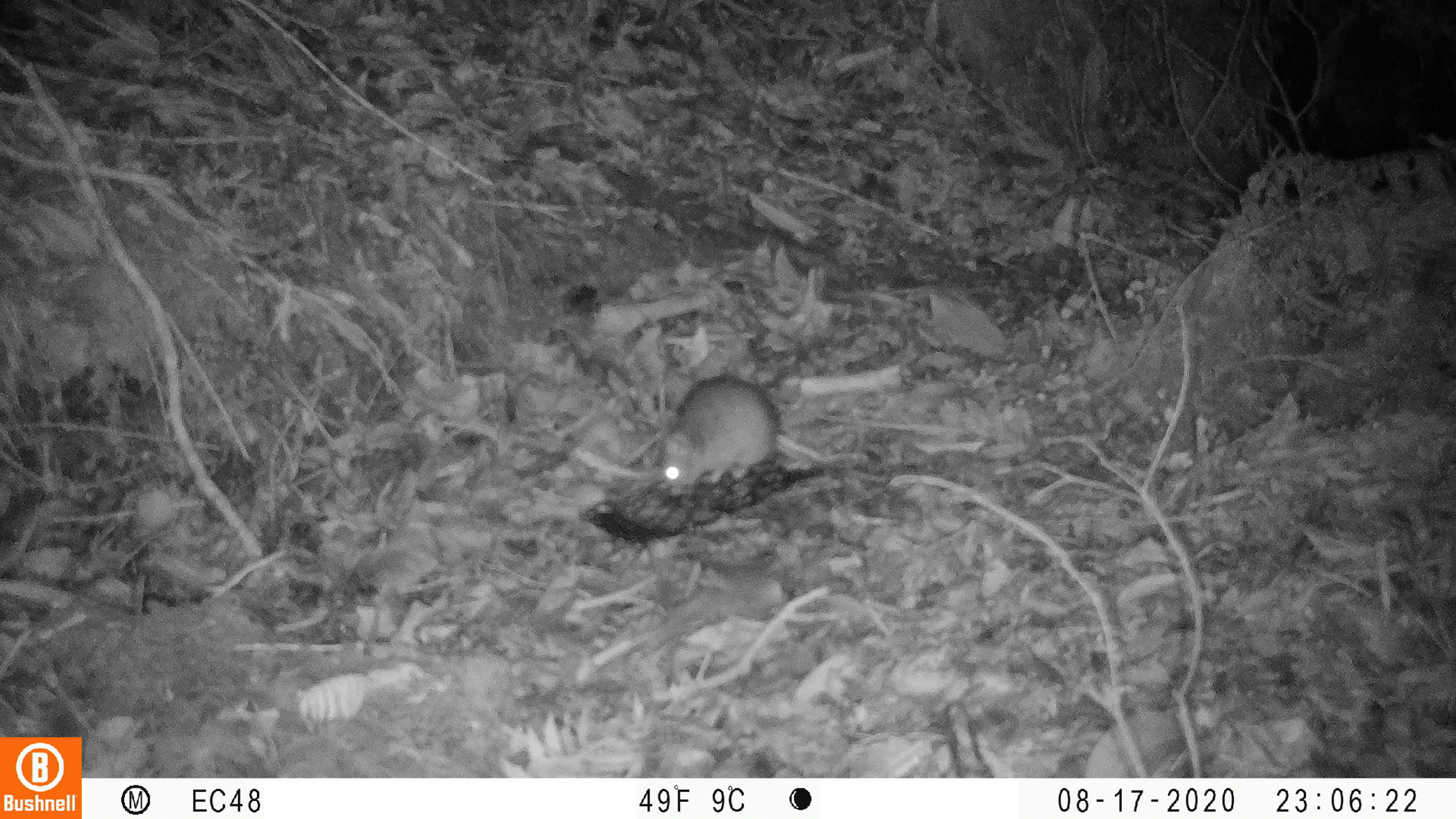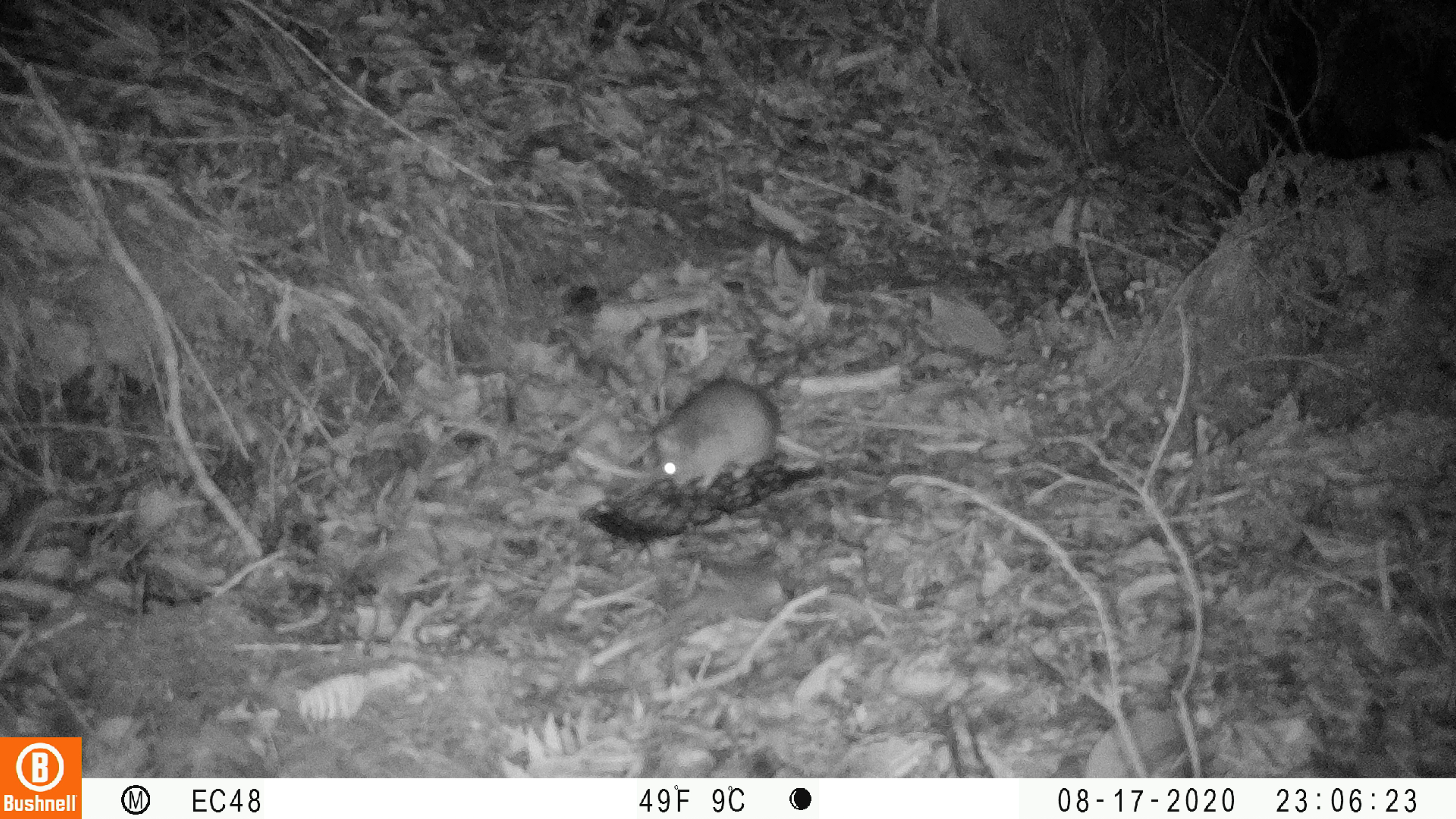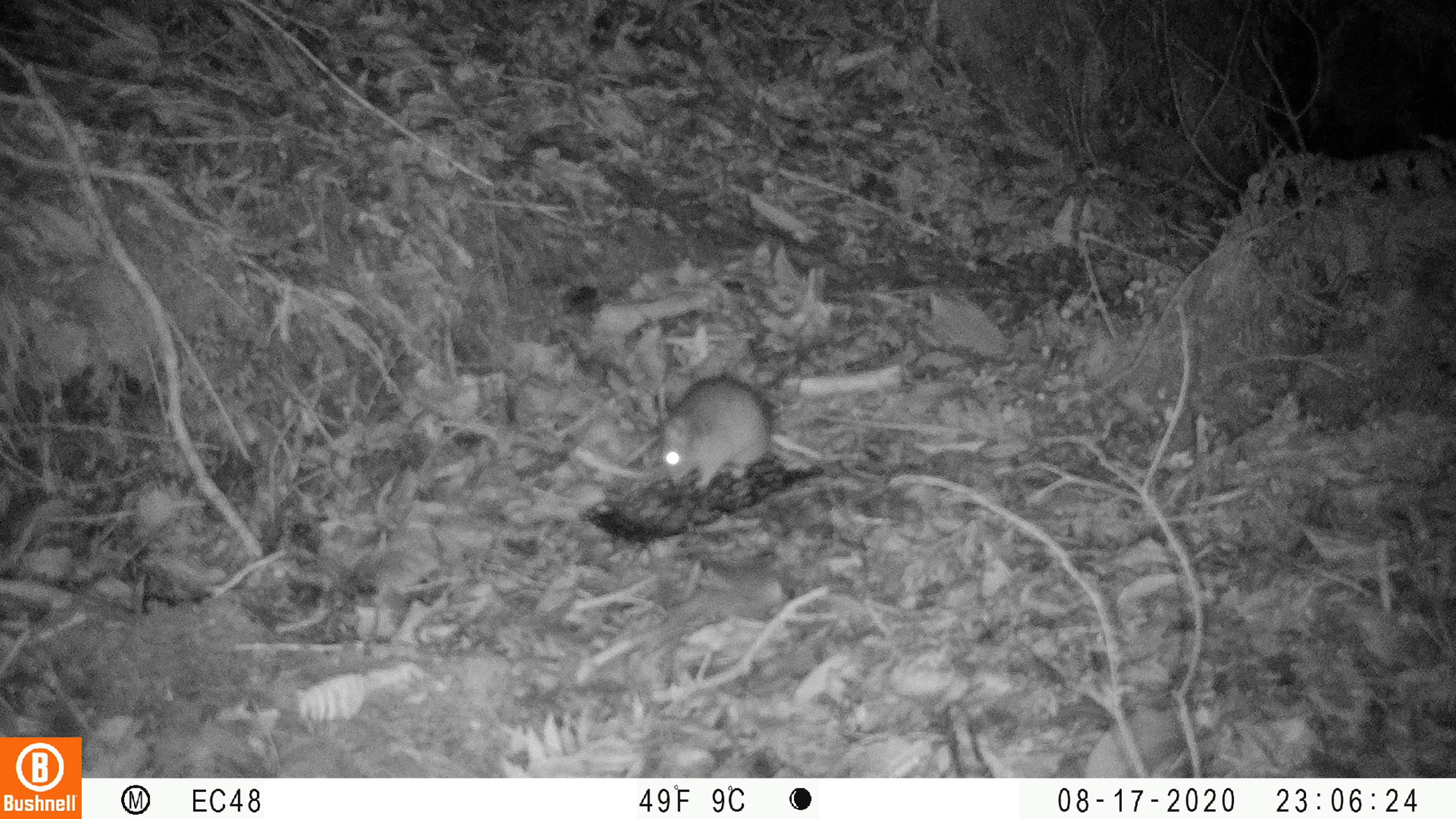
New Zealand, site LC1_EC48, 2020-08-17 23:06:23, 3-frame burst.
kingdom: Animalia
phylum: Chordata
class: Mammalia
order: Rodentia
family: Muridae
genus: Rattus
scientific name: Rattus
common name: rat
Rat (Rattus).